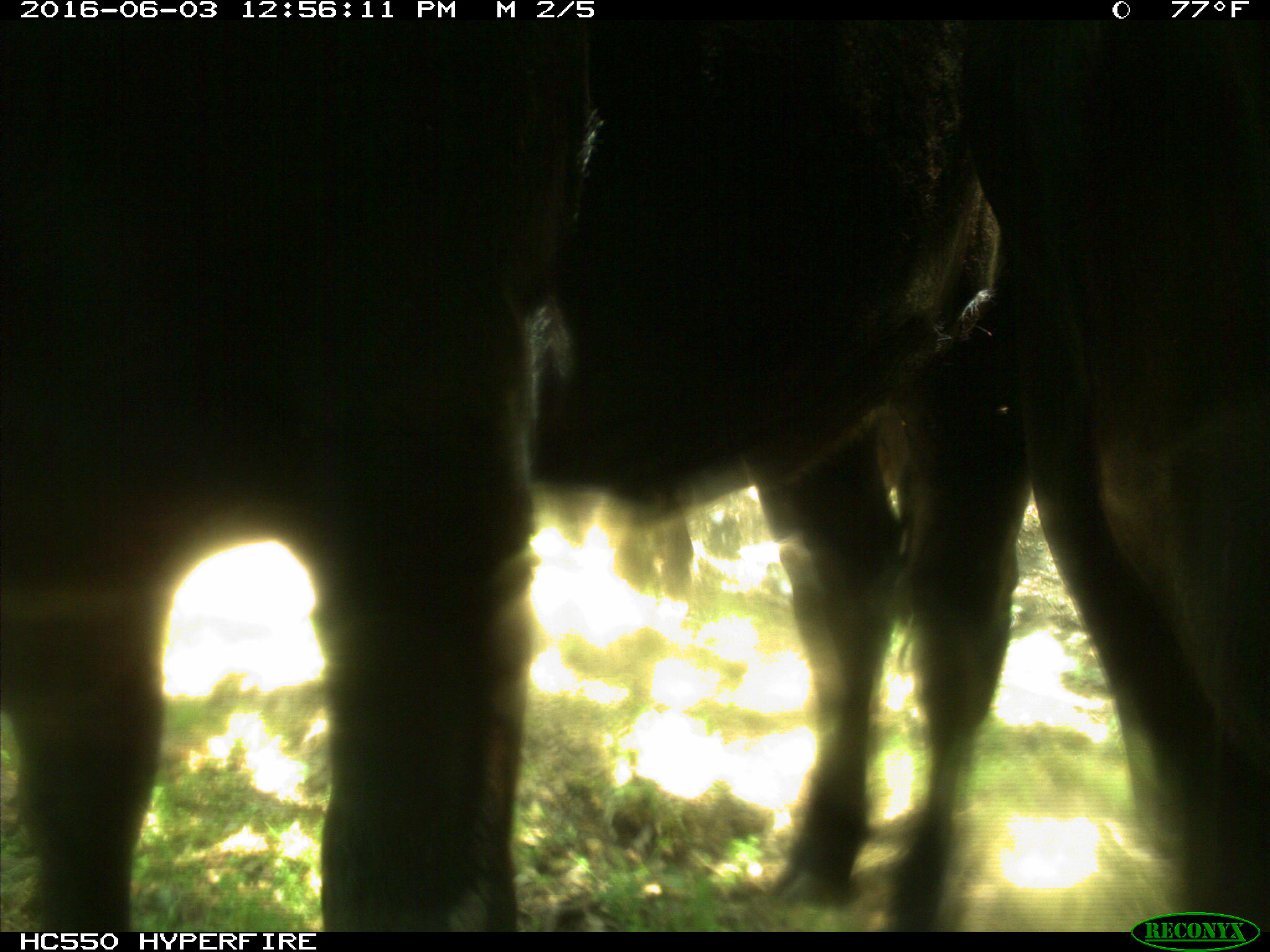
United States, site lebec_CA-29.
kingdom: Animalia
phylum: Chordata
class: Mammalia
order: Artiodactyla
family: Bovidae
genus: Bos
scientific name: Bos taurus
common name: domestic cow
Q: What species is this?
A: Bos taurus (domestic cow).